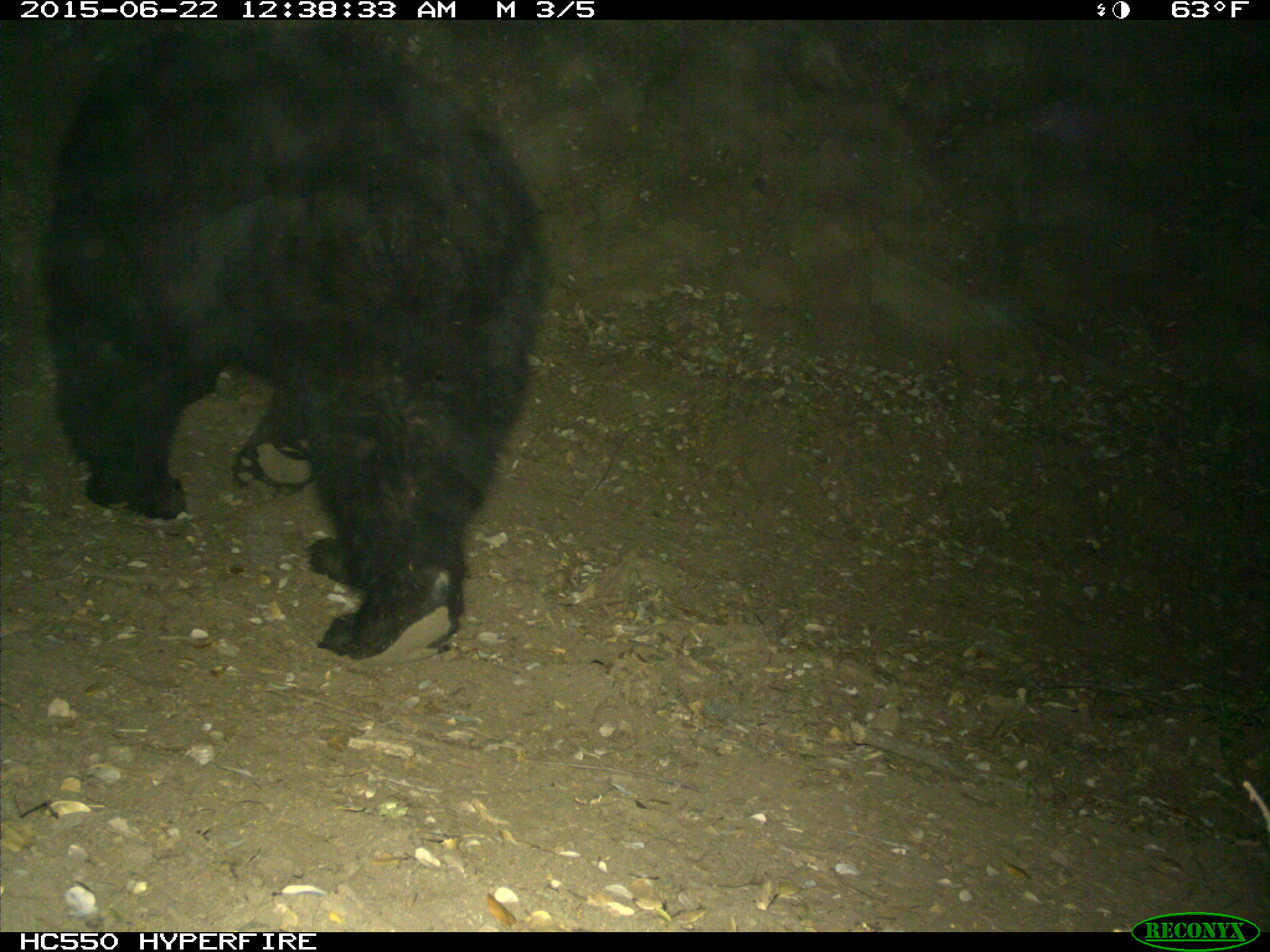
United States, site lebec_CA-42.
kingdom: Animalia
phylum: Chordata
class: Mammalia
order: Carnivora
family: Ursidae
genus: Ursus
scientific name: Ursus americanus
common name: american black bear